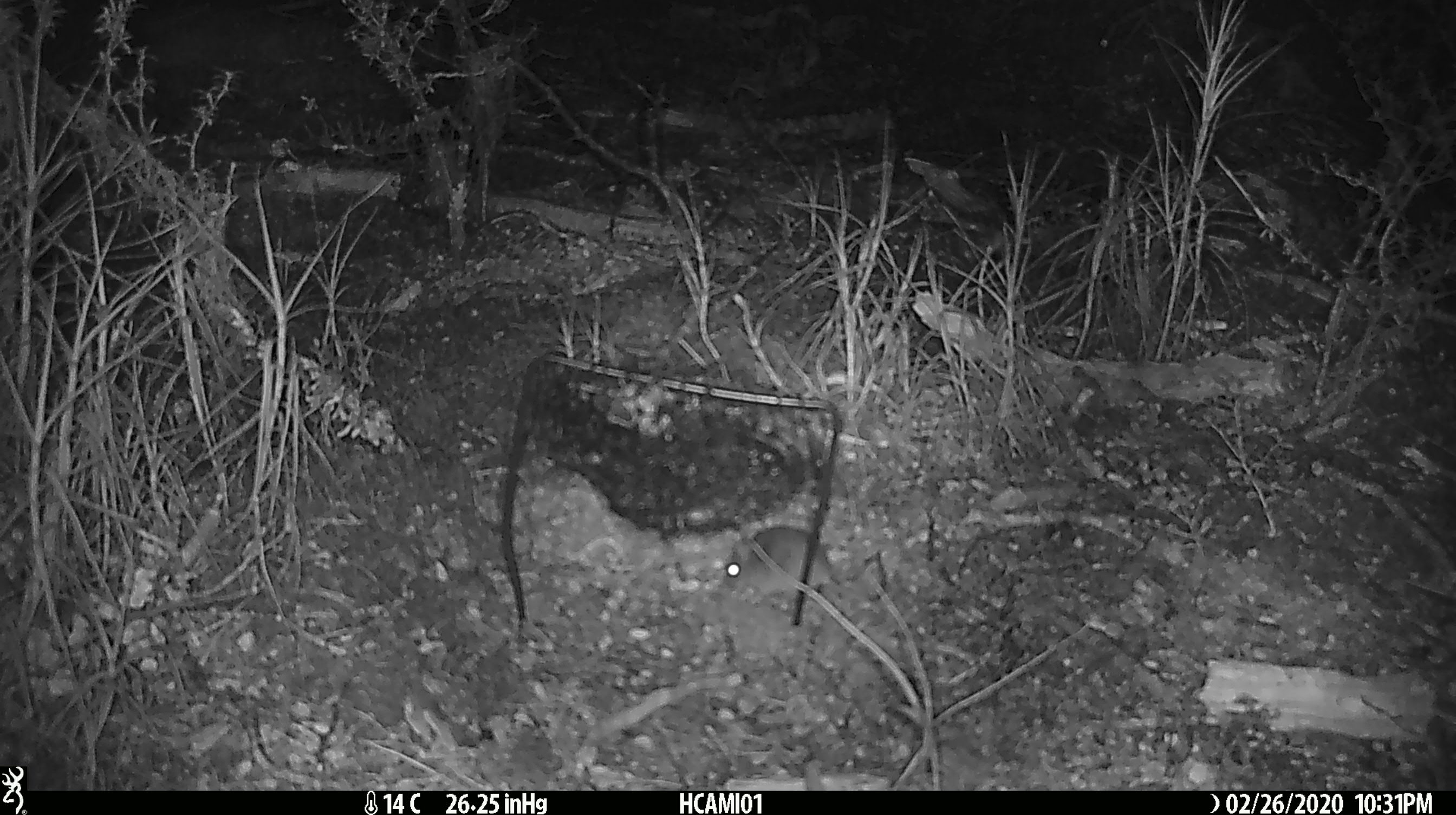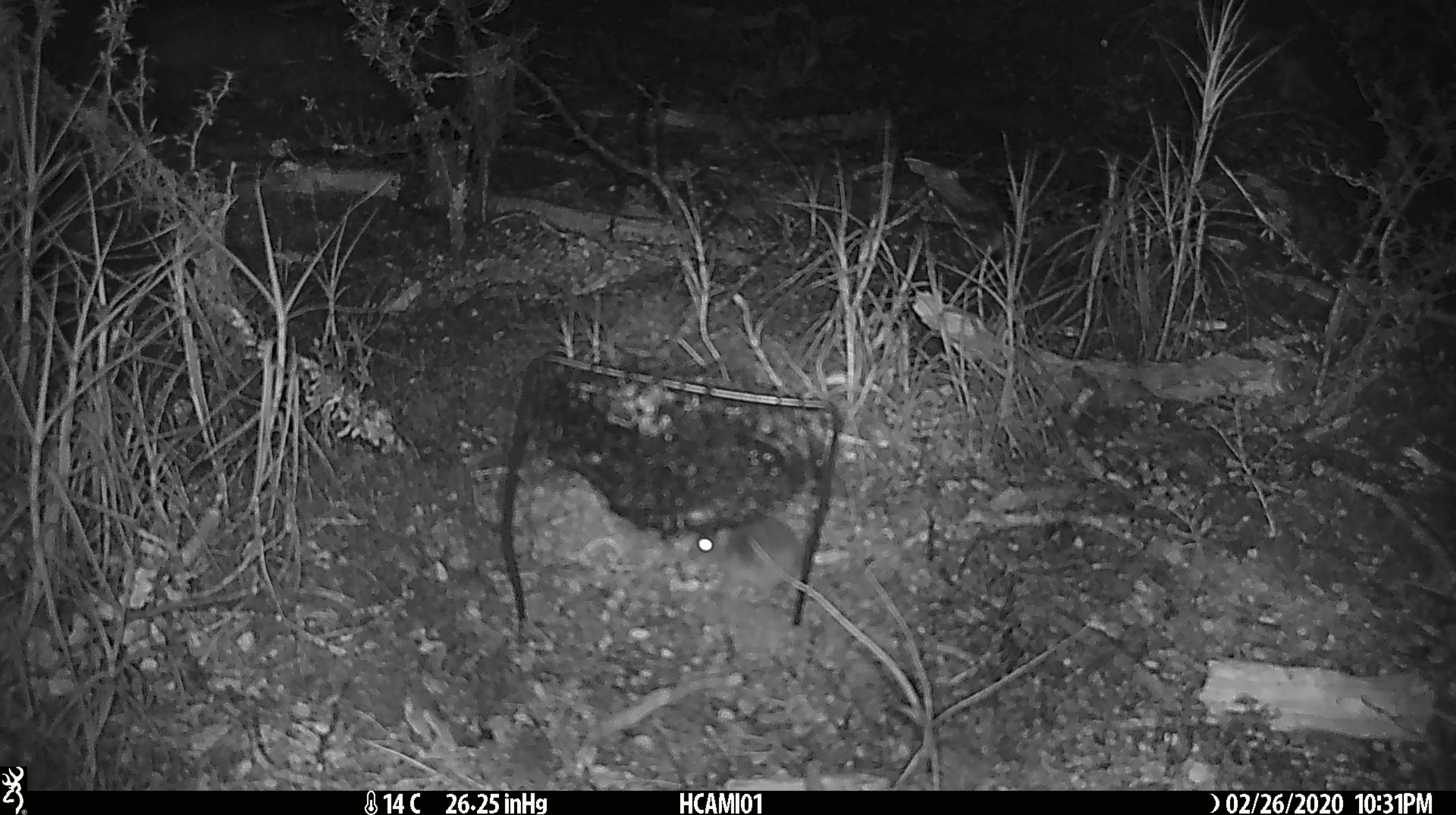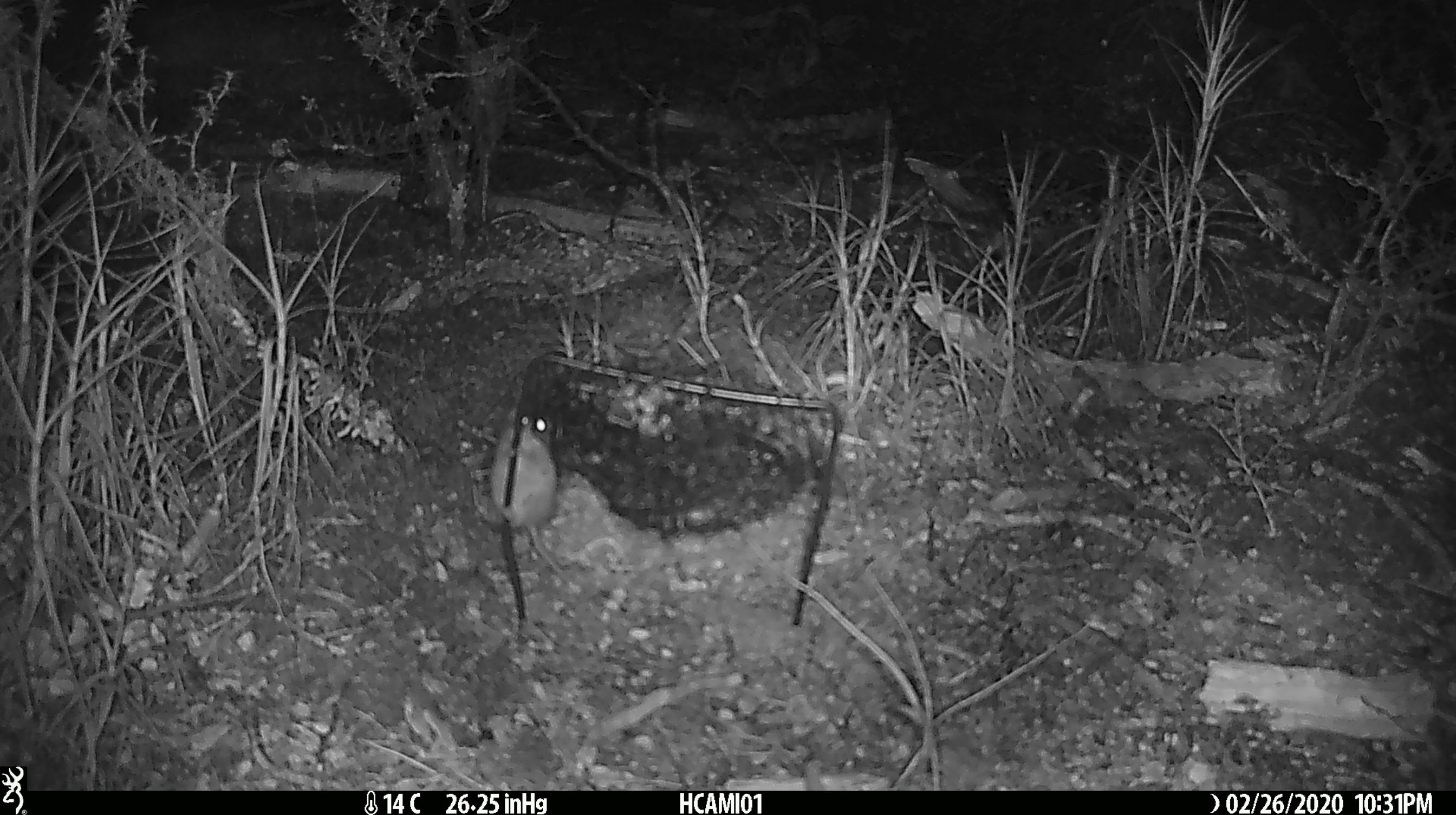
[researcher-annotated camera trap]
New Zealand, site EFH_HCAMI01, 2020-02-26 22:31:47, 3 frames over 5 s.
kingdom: Animalia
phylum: Chordata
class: Mammalia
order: Rodentia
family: Muridae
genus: Mus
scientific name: Mus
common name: mouse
Mouse (Mus).